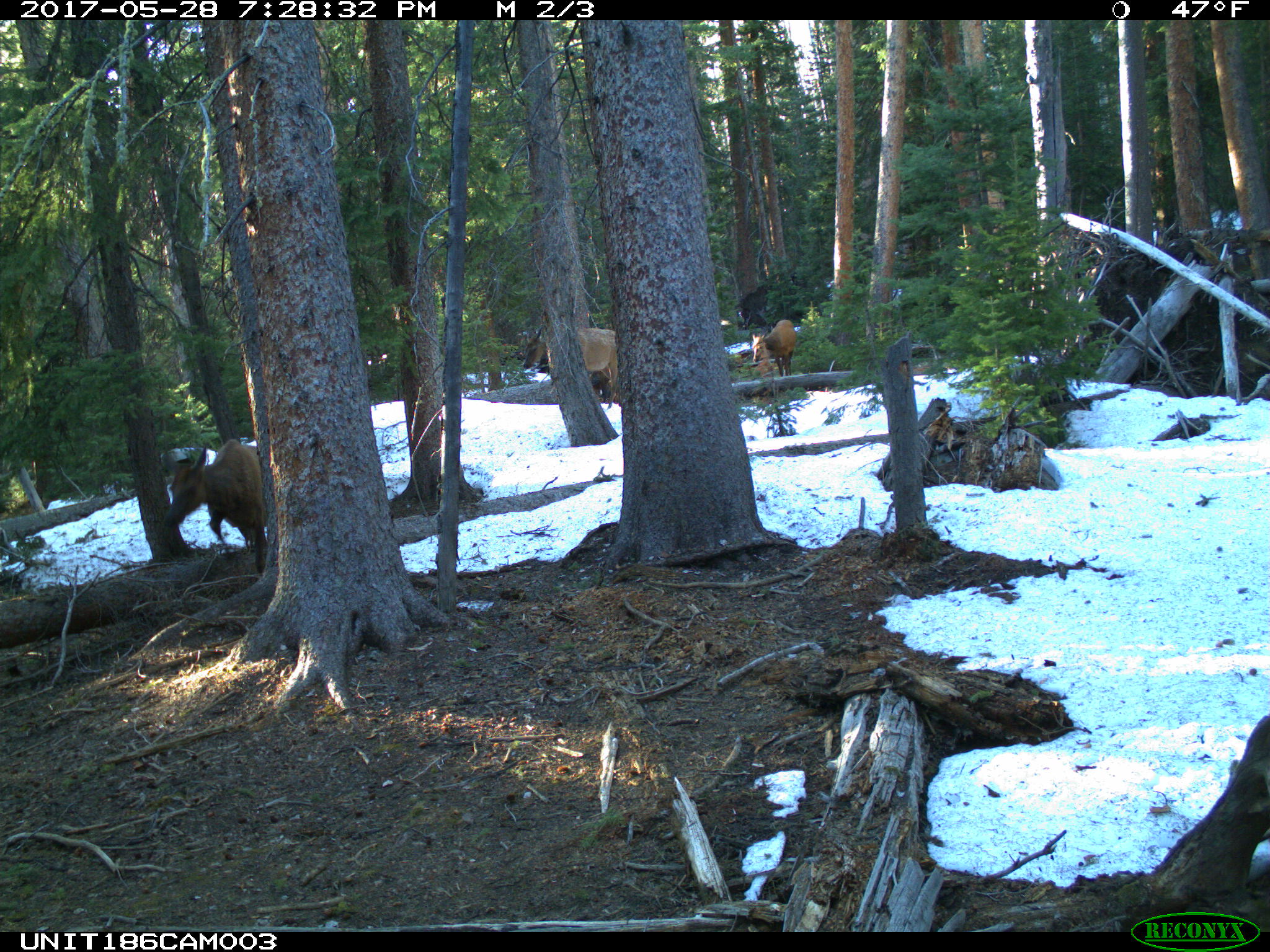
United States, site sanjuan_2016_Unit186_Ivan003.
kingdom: Animalia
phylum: Chordata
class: Mammalia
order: Artiodactyla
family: Cervidae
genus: Cervus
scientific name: Cervus elaphus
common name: red deer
Cervus elaphus (red deer).